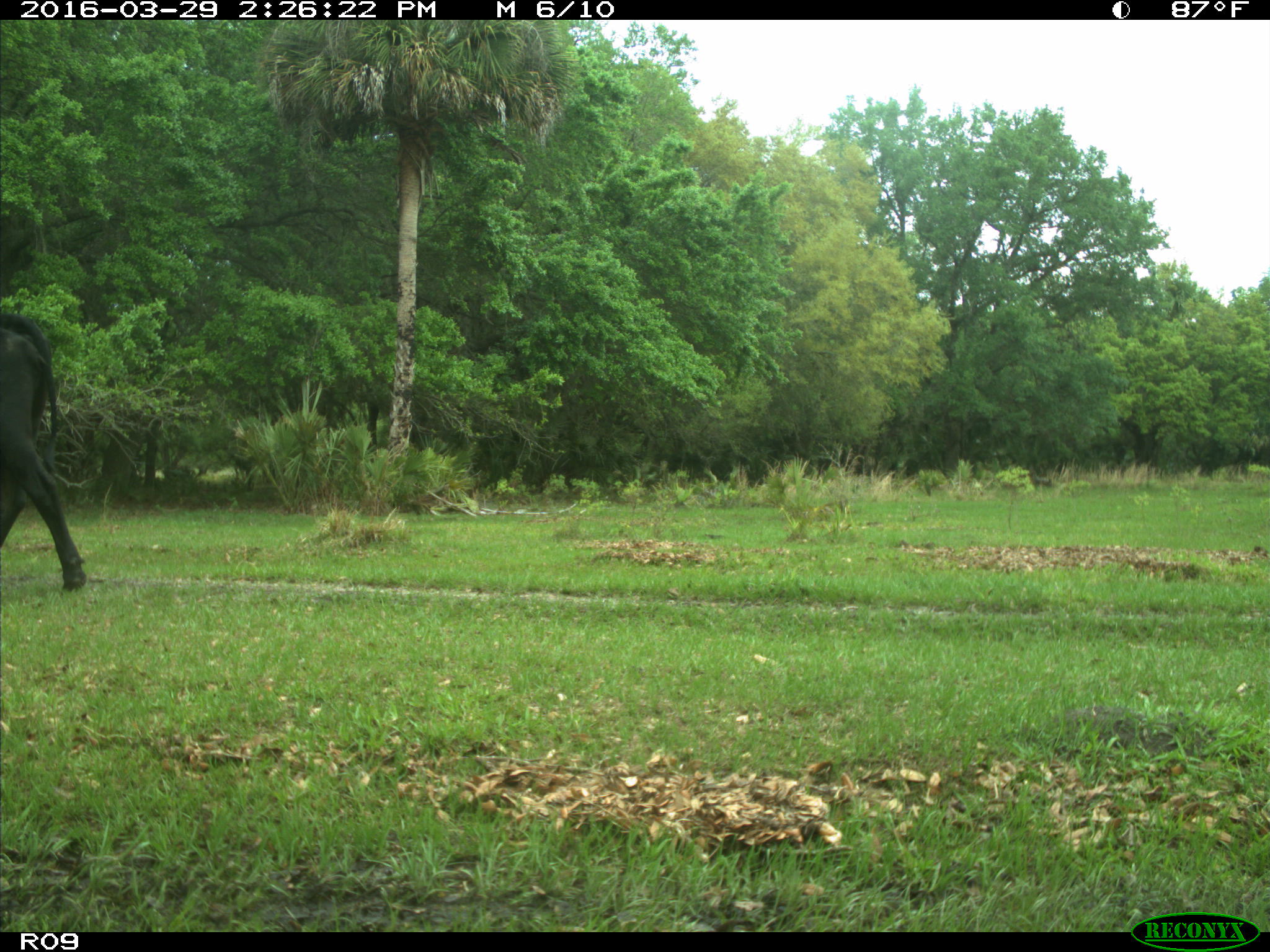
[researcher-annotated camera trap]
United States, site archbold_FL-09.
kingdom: Animalia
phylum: Chordata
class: Mammalia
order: Artiodactyla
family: Bovidae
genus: Bos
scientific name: Bos taurus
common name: domestic cow